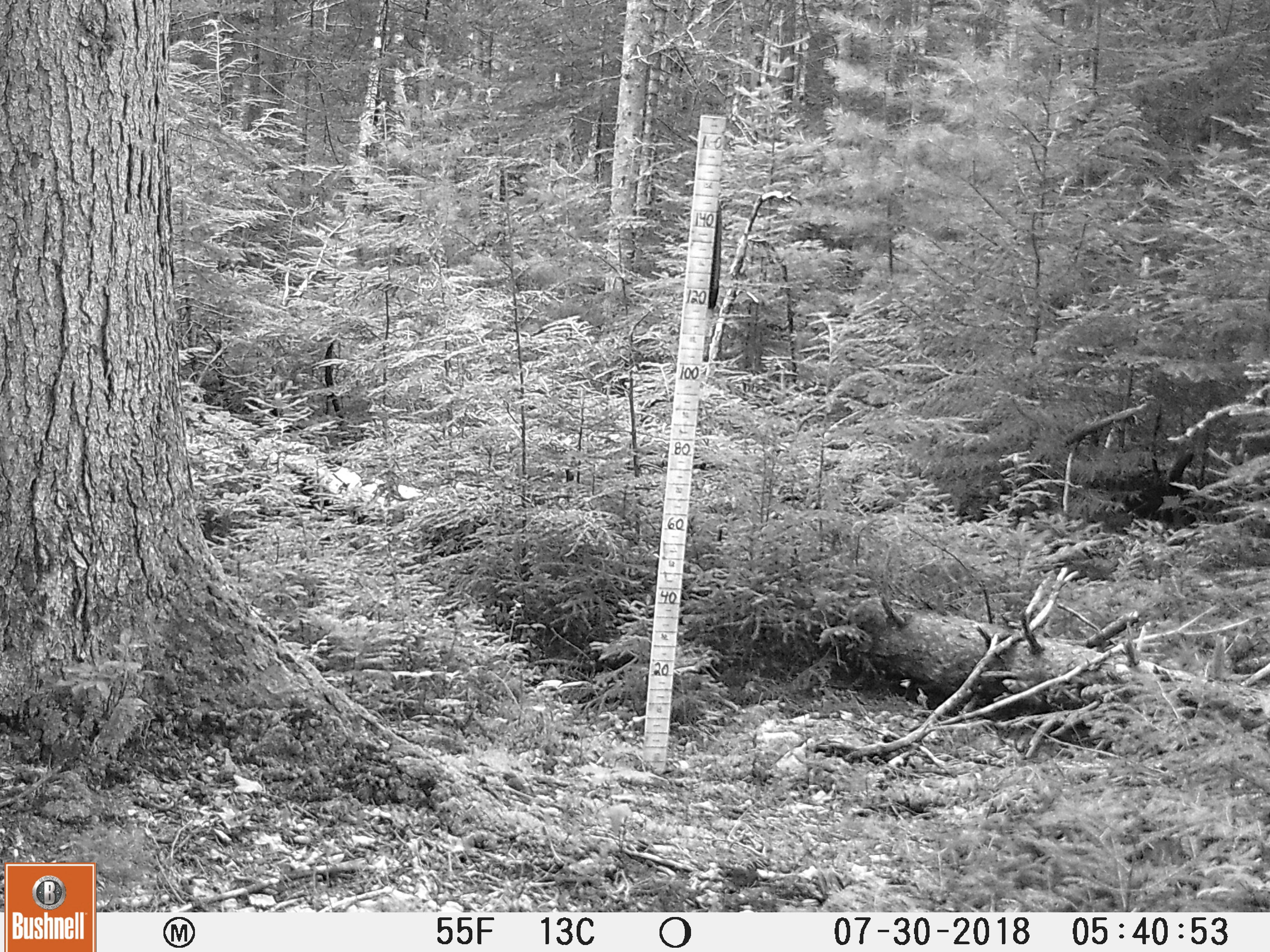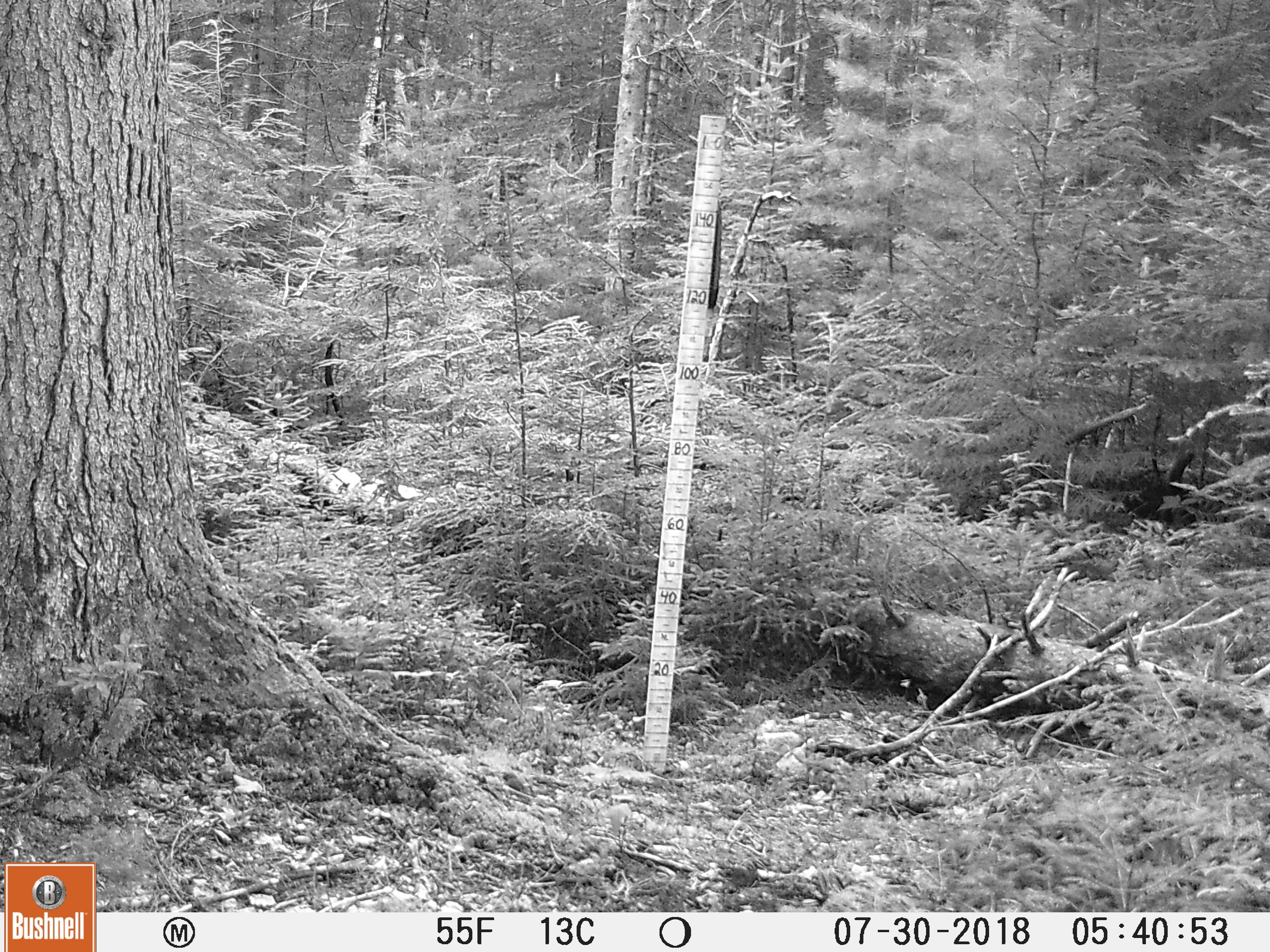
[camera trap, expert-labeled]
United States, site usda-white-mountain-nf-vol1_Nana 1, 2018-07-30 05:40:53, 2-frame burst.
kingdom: Animalia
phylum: Chordata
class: Mammalia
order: Carnivora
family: Ursidae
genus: Ursus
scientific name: Ursus americanus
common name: black bear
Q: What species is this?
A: Black bear (Ursus americanus).